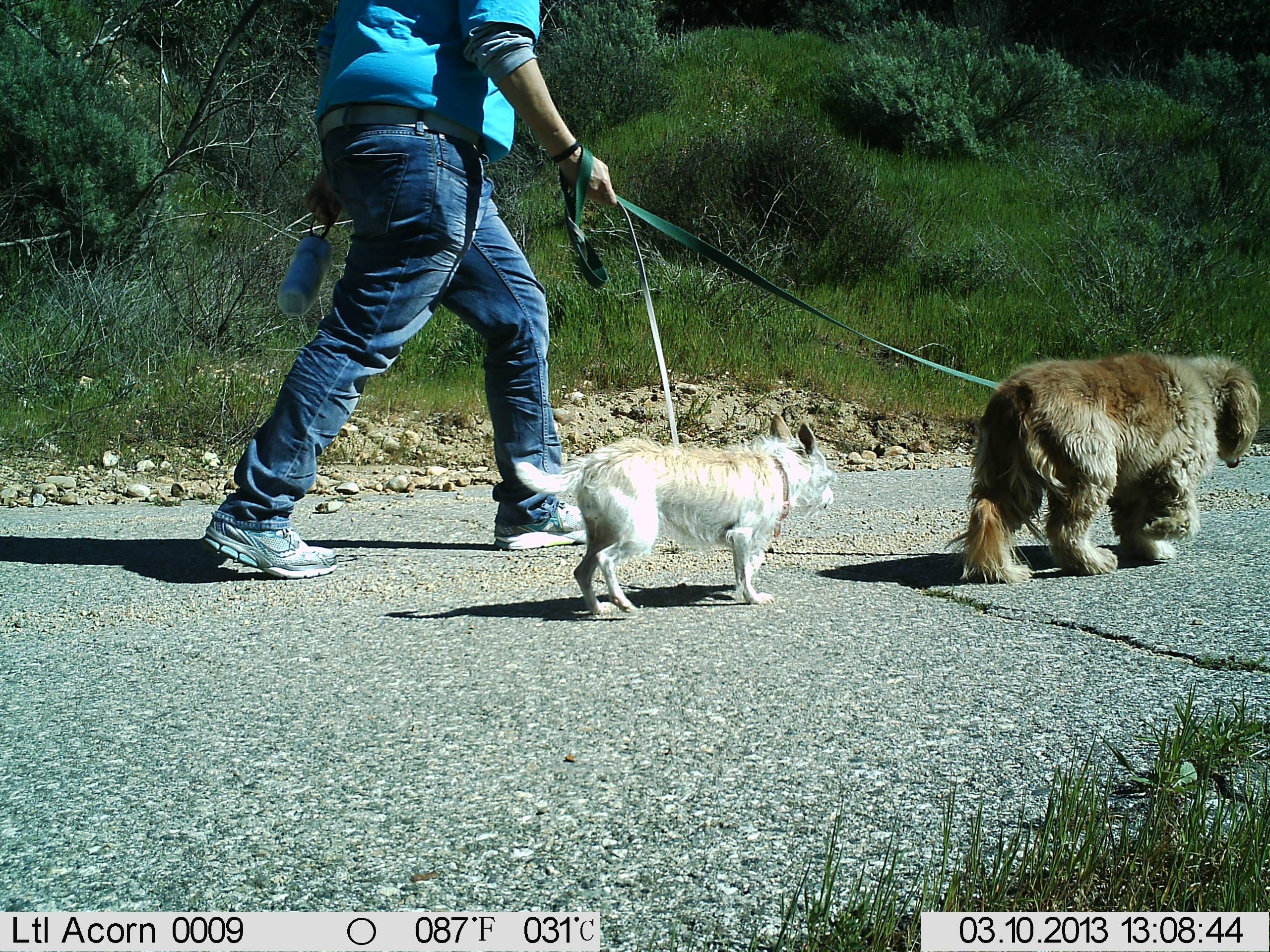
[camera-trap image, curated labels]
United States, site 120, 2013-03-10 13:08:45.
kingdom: Animalia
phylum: Chordata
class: Mammalia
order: Carnivora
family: Canidae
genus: Canis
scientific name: Canis familiaris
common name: domestic dog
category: dog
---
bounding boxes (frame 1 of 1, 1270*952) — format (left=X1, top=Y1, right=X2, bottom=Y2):
dog: (left=951, top=340, right=1265, bottom=587); (left=508, top=406, right=851, bottom=624)